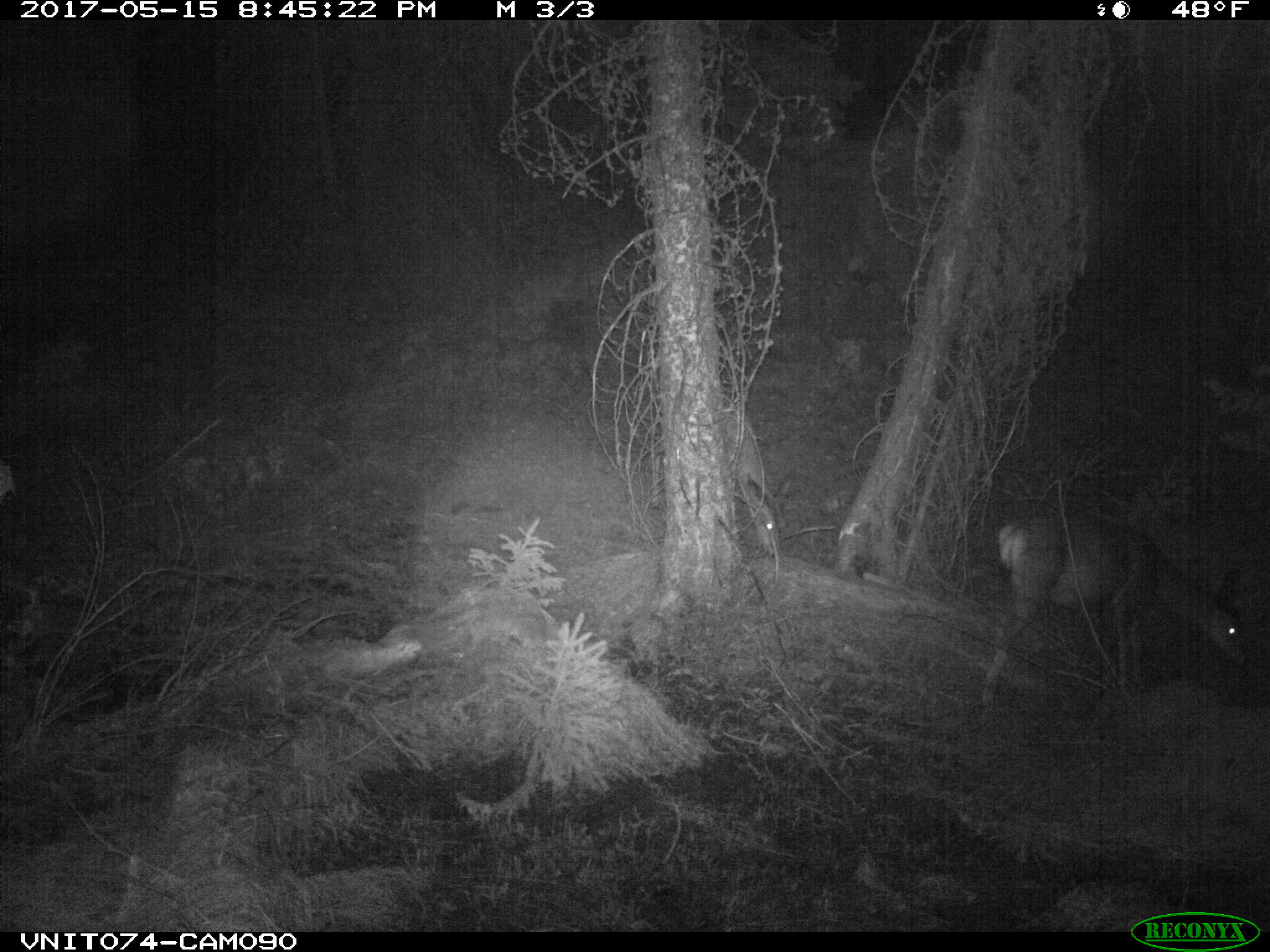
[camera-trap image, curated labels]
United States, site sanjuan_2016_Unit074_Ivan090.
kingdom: Animalia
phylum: Chordata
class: Mammalia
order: Artiodactyla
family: Cervidae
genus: Odocoileus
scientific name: Odocoileus hemionus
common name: mule deer